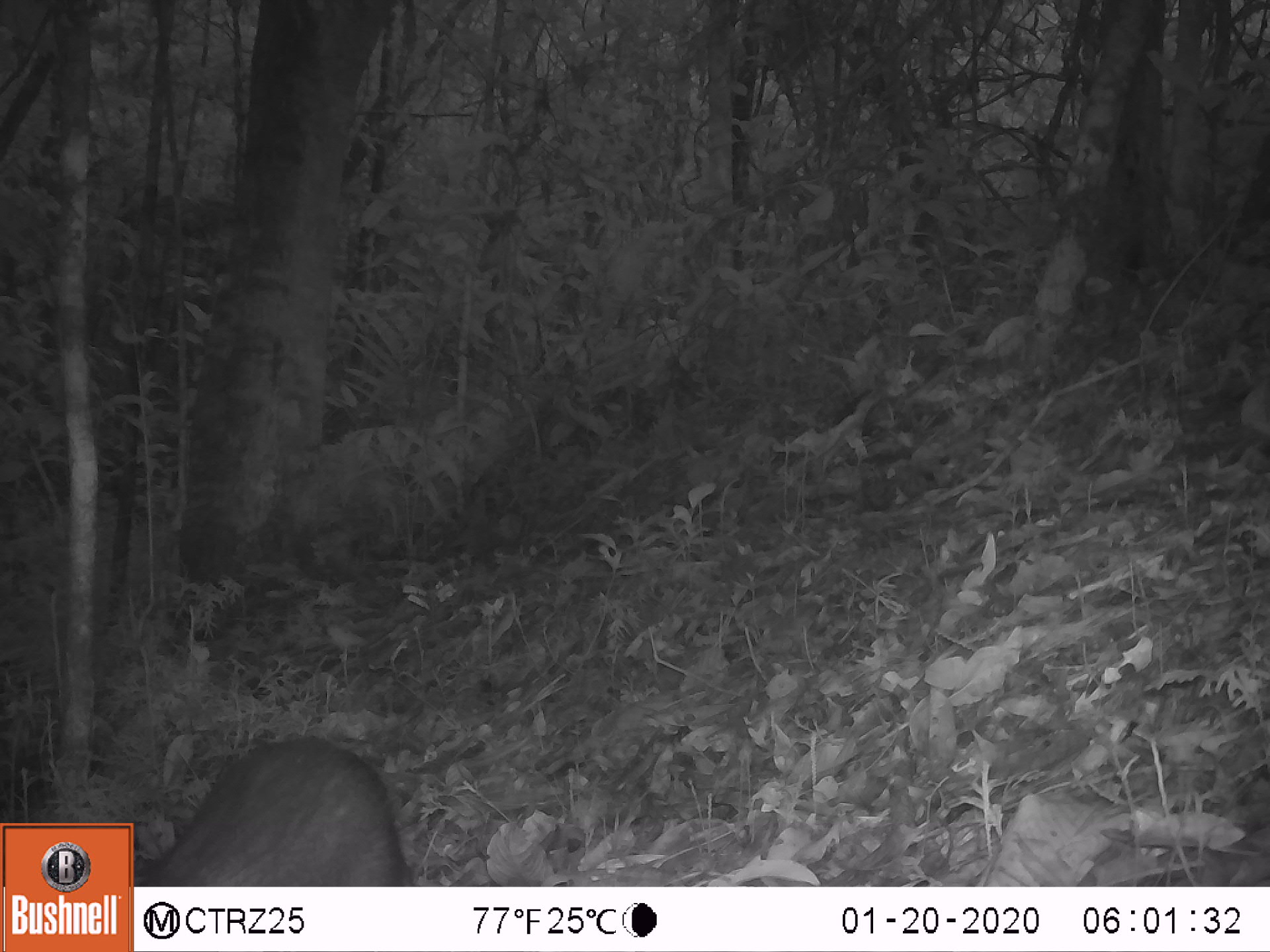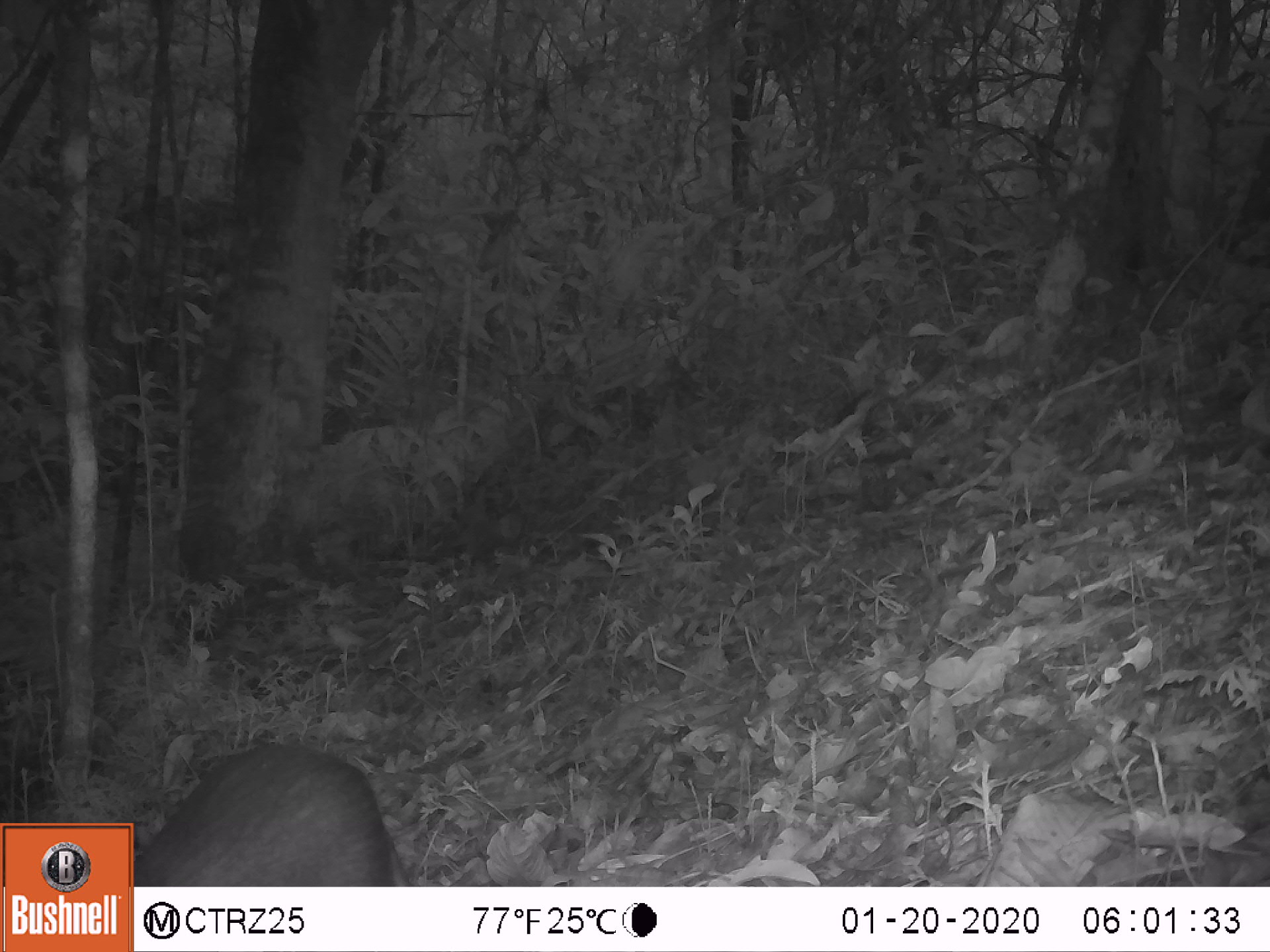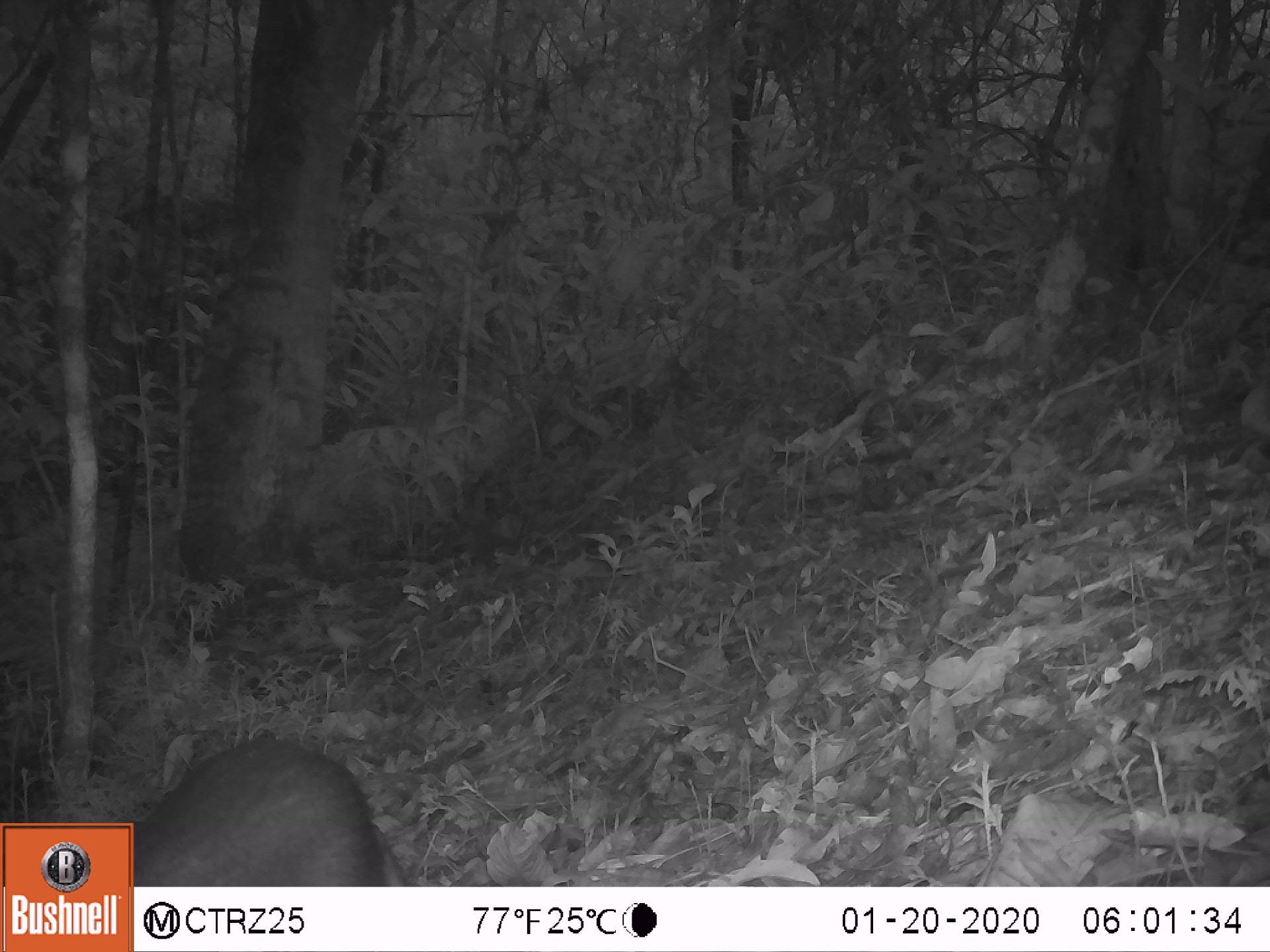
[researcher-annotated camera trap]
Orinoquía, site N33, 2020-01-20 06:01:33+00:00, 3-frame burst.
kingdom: Animalia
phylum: Chordata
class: Mammalia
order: Rodentia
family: Dasyproctidae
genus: Dasyprocta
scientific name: Dasyprocta fuliginosa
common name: black agouti